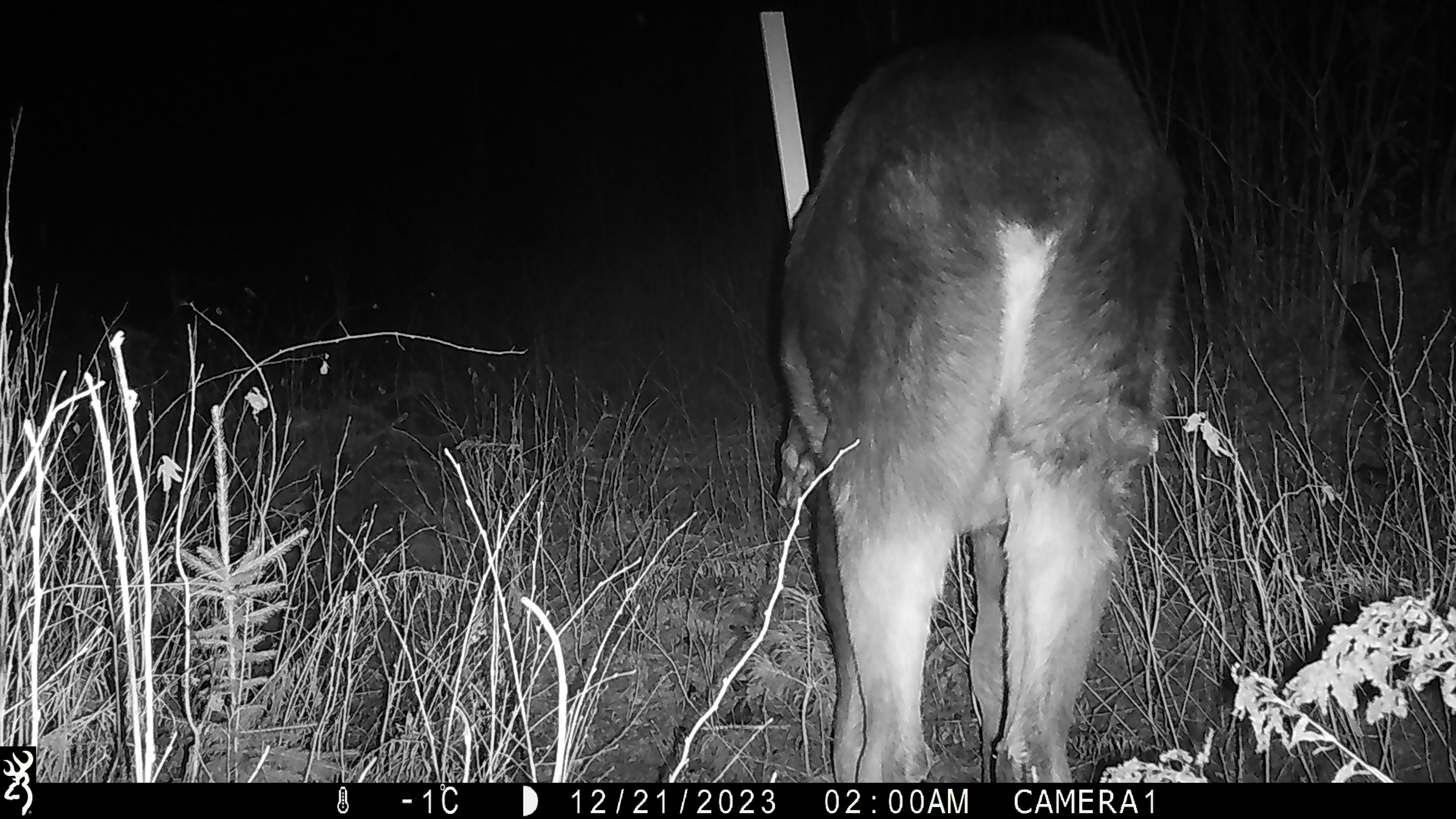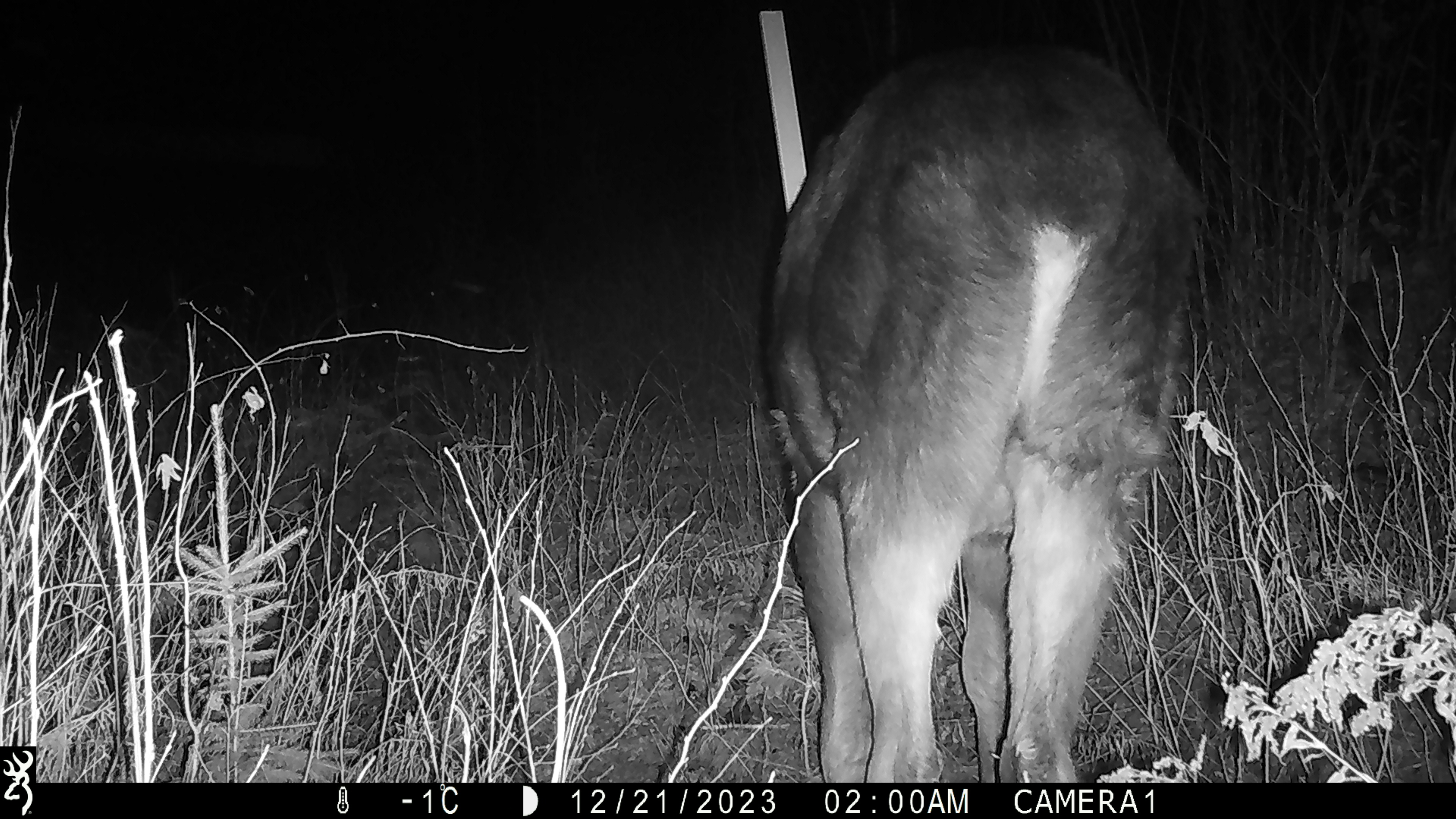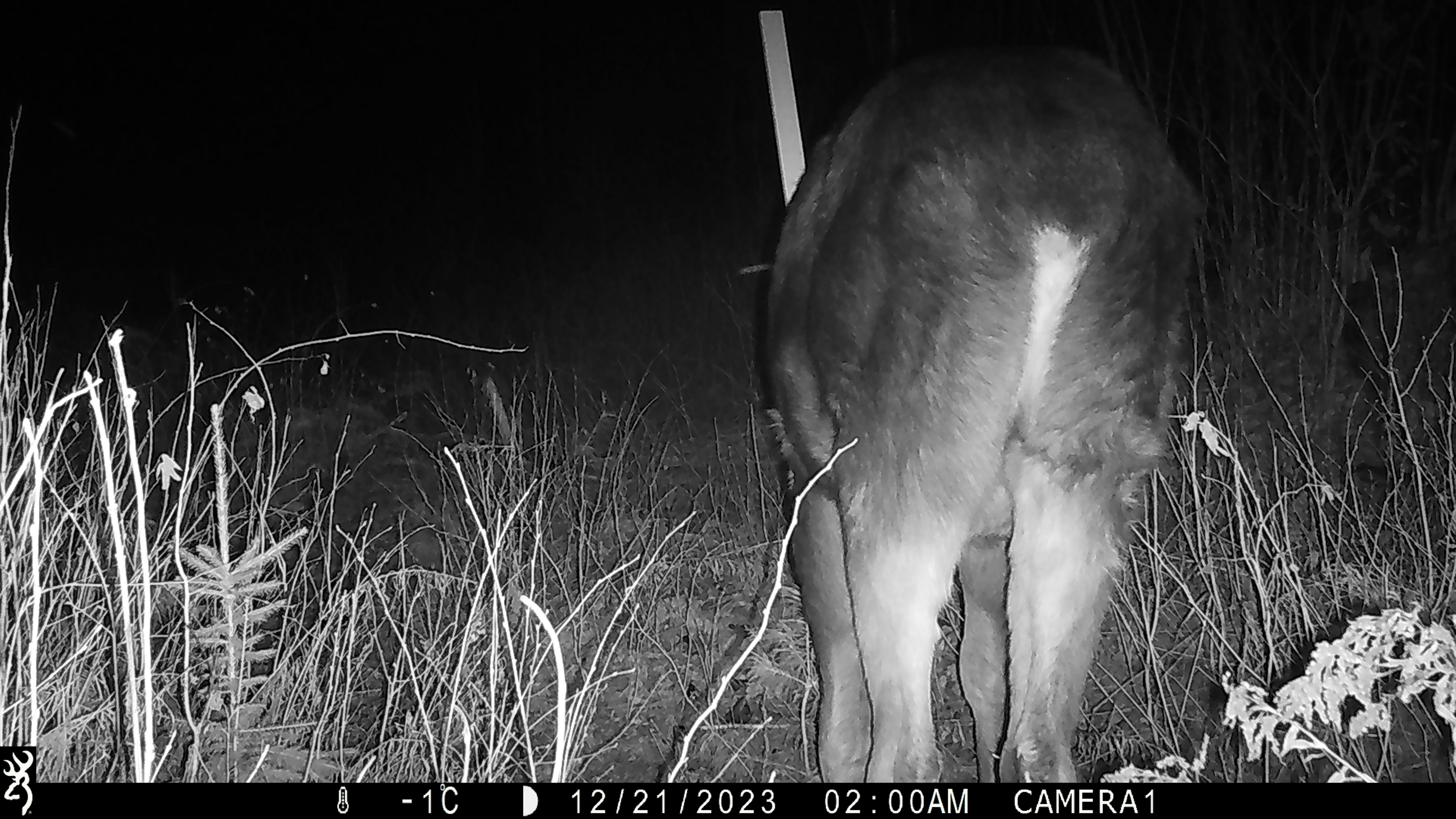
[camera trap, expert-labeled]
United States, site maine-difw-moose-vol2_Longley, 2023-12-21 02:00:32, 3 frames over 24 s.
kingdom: Animalia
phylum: Chordata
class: Mammalia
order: Artiodactyla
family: Cervidae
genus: Alces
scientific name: Alces alces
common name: moose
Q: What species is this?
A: Moose (Alces alces).